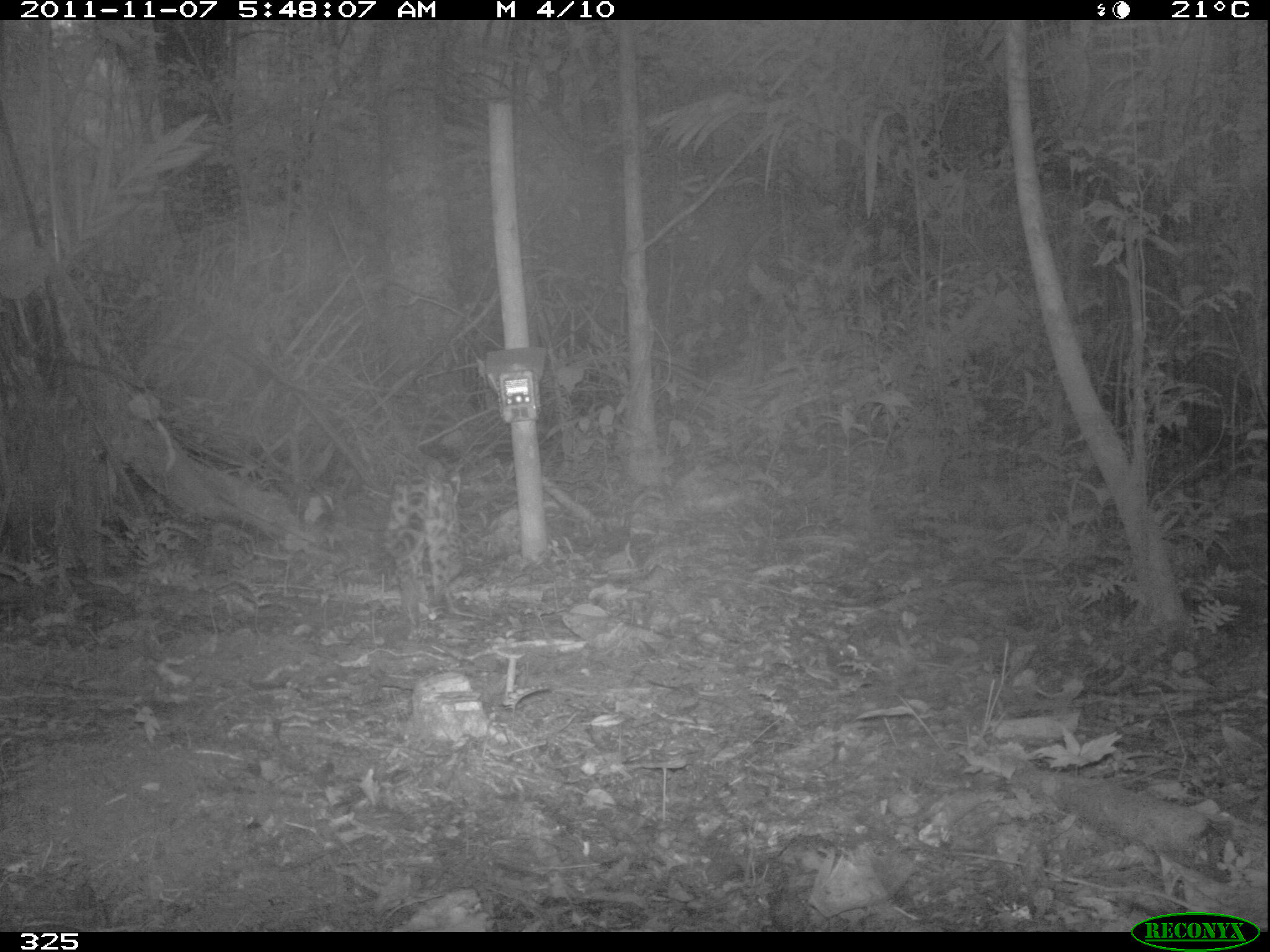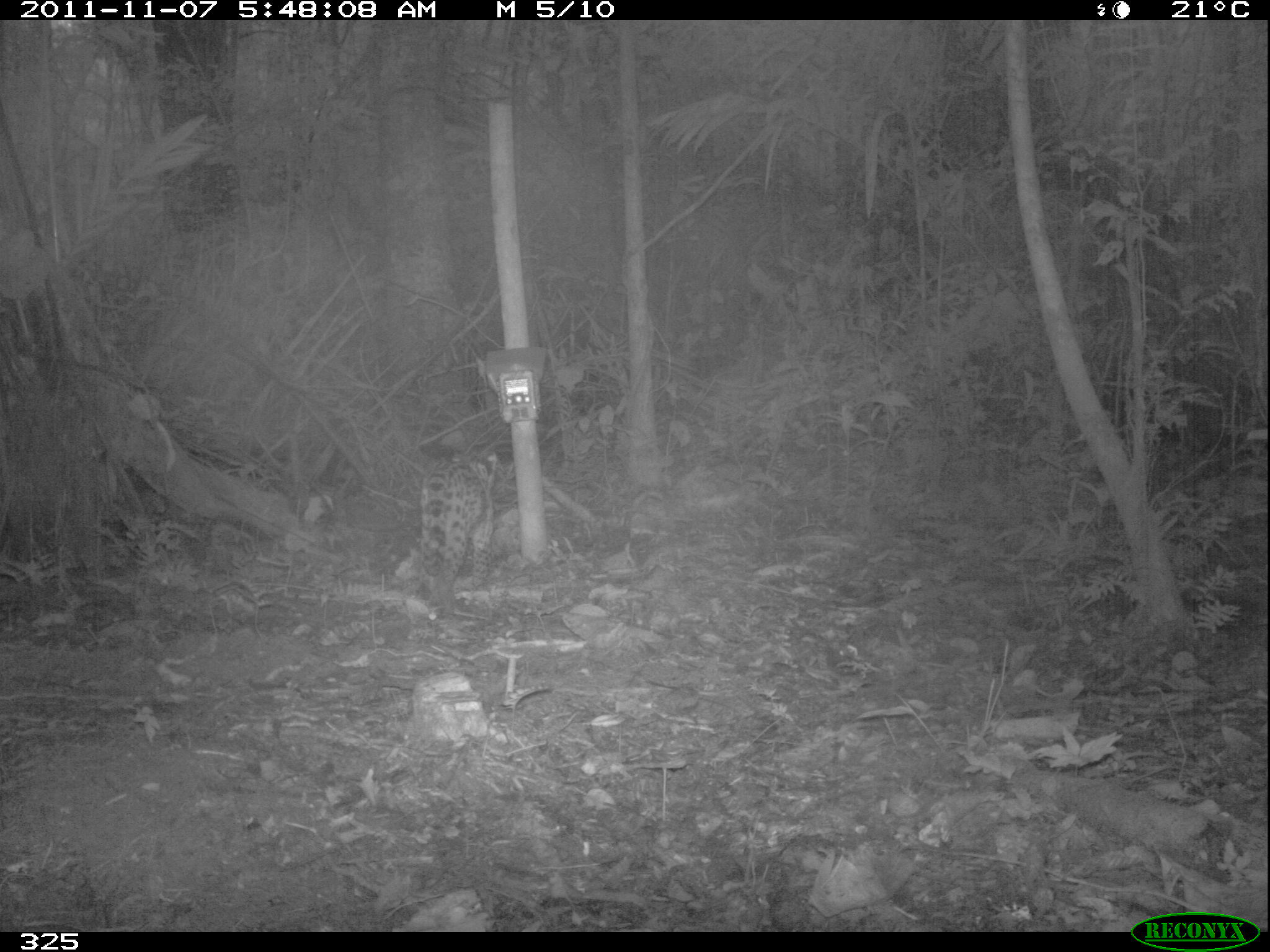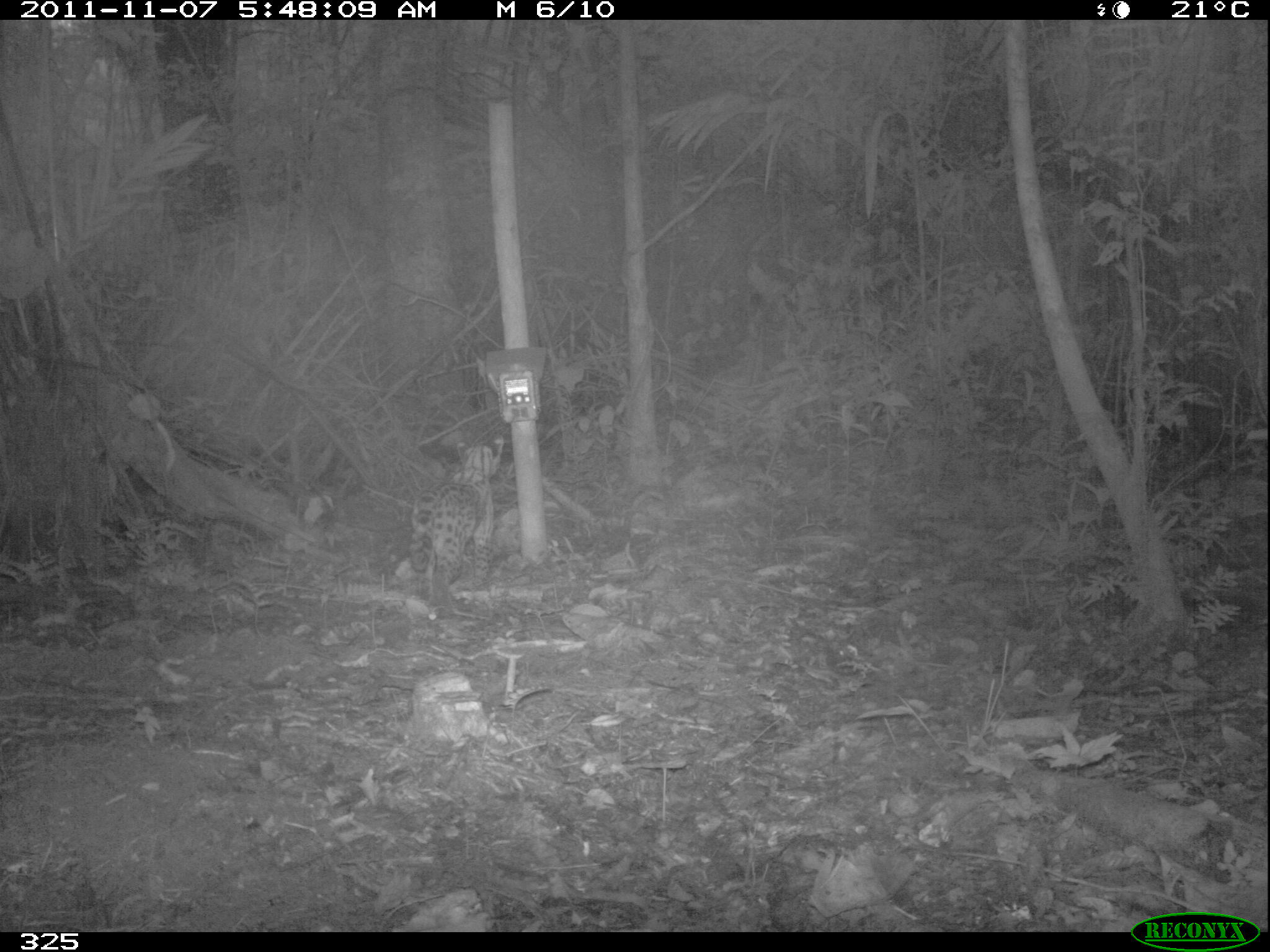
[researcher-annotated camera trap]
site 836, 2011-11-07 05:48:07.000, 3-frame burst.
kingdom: Animalia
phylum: Chordata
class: Mammalia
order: Carnivora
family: Felidae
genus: Leopardus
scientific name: Leopardus pardalis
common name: ocelot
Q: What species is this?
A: Leopardus pardalis (ocelot).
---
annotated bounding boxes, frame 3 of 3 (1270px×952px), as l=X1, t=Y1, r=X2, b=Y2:
leopardus pardalis: l=409, t=436, r=505, b=617